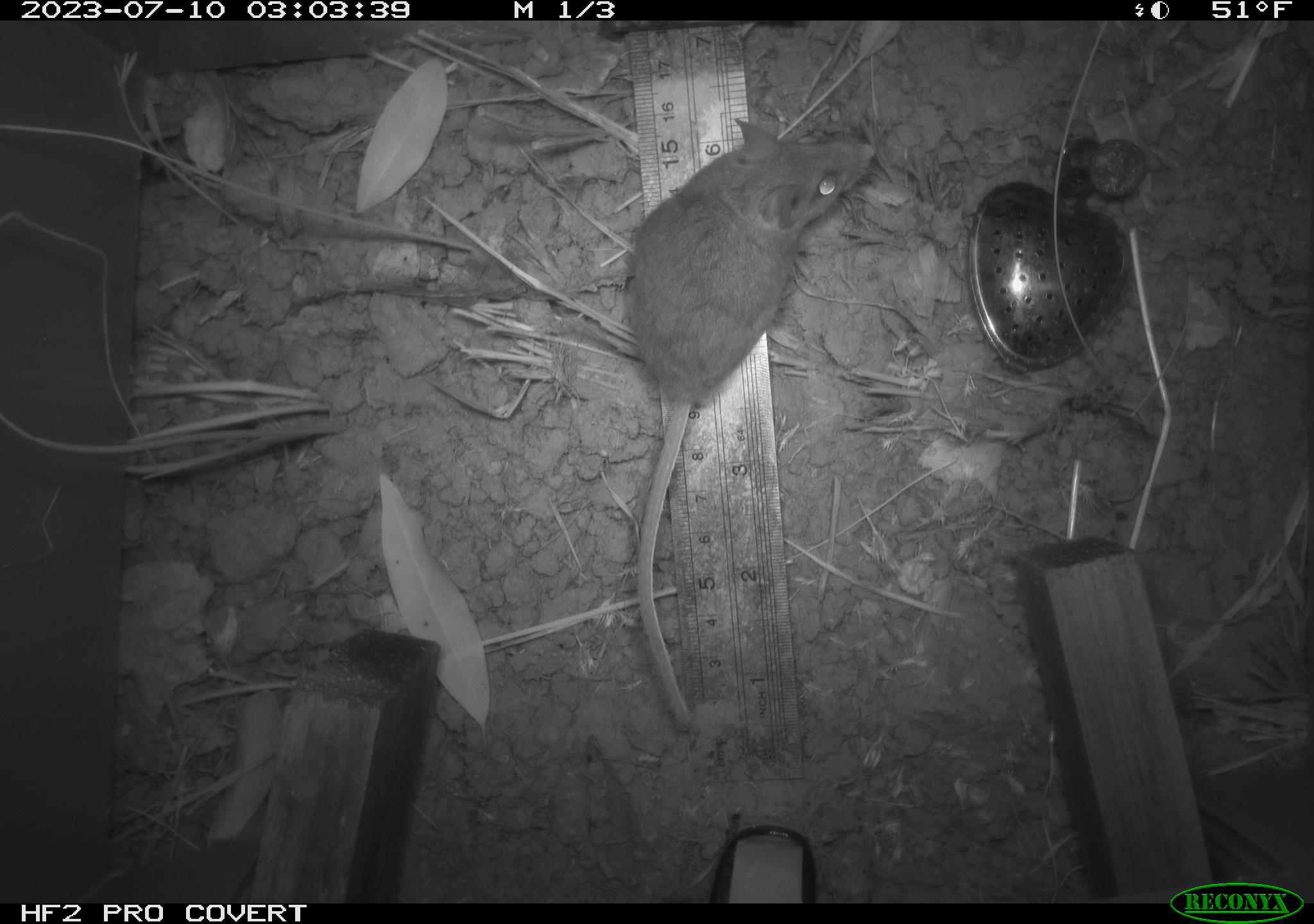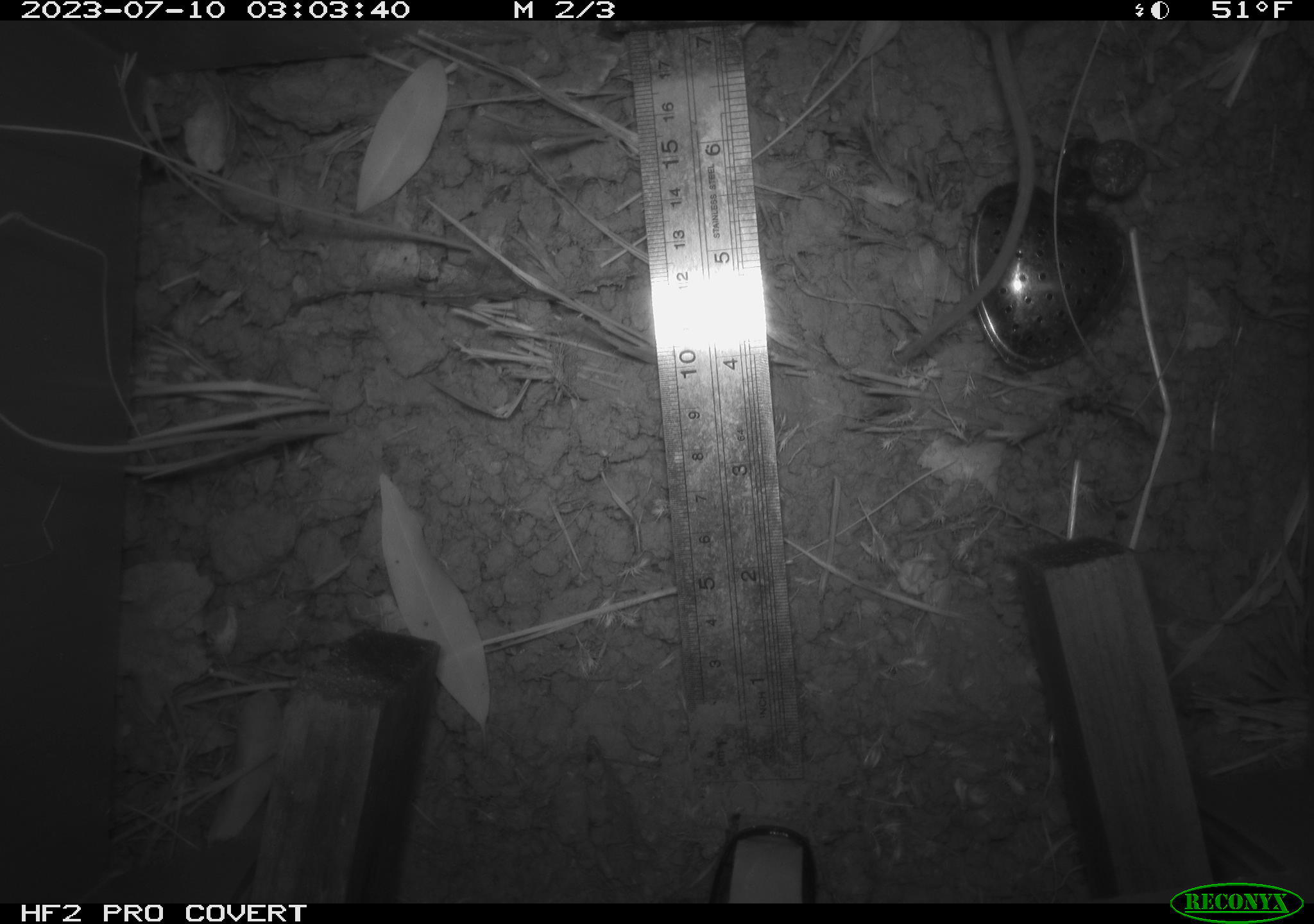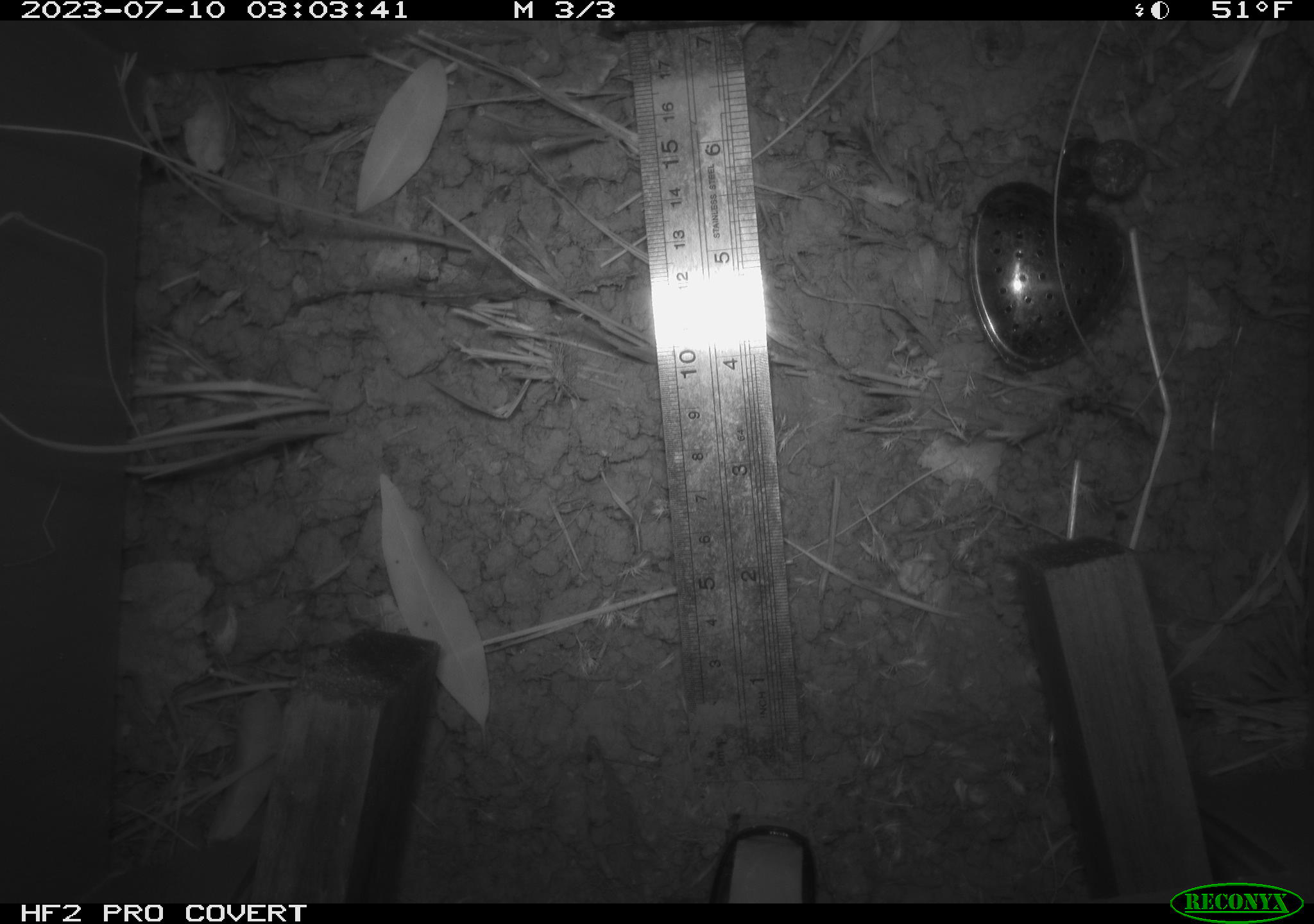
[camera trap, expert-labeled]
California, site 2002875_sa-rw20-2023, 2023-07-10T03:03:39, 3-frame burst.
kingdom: Animalia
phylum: Chordata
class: Mammalia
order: Rodentia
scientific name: Rodentia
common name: mouse species